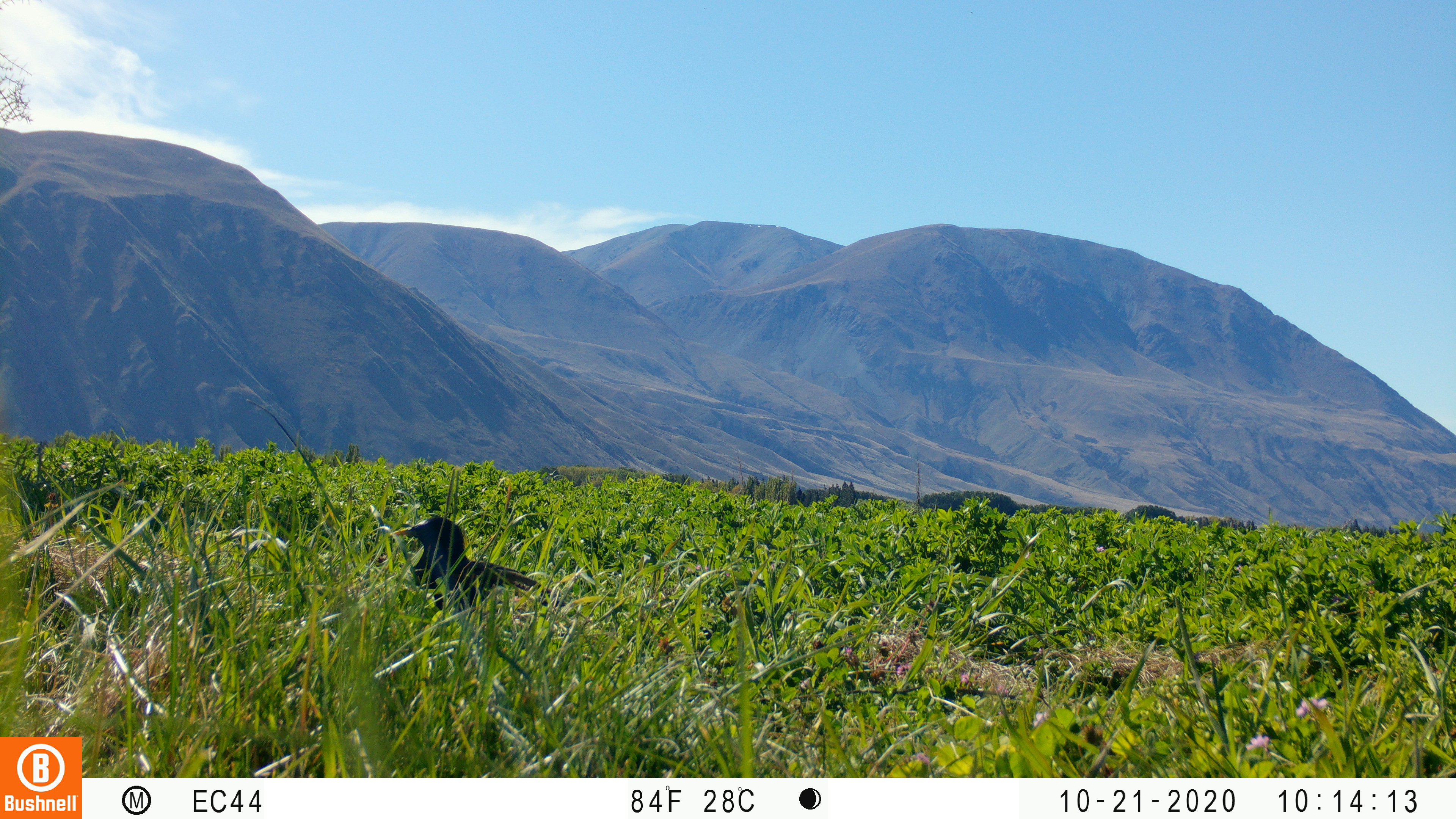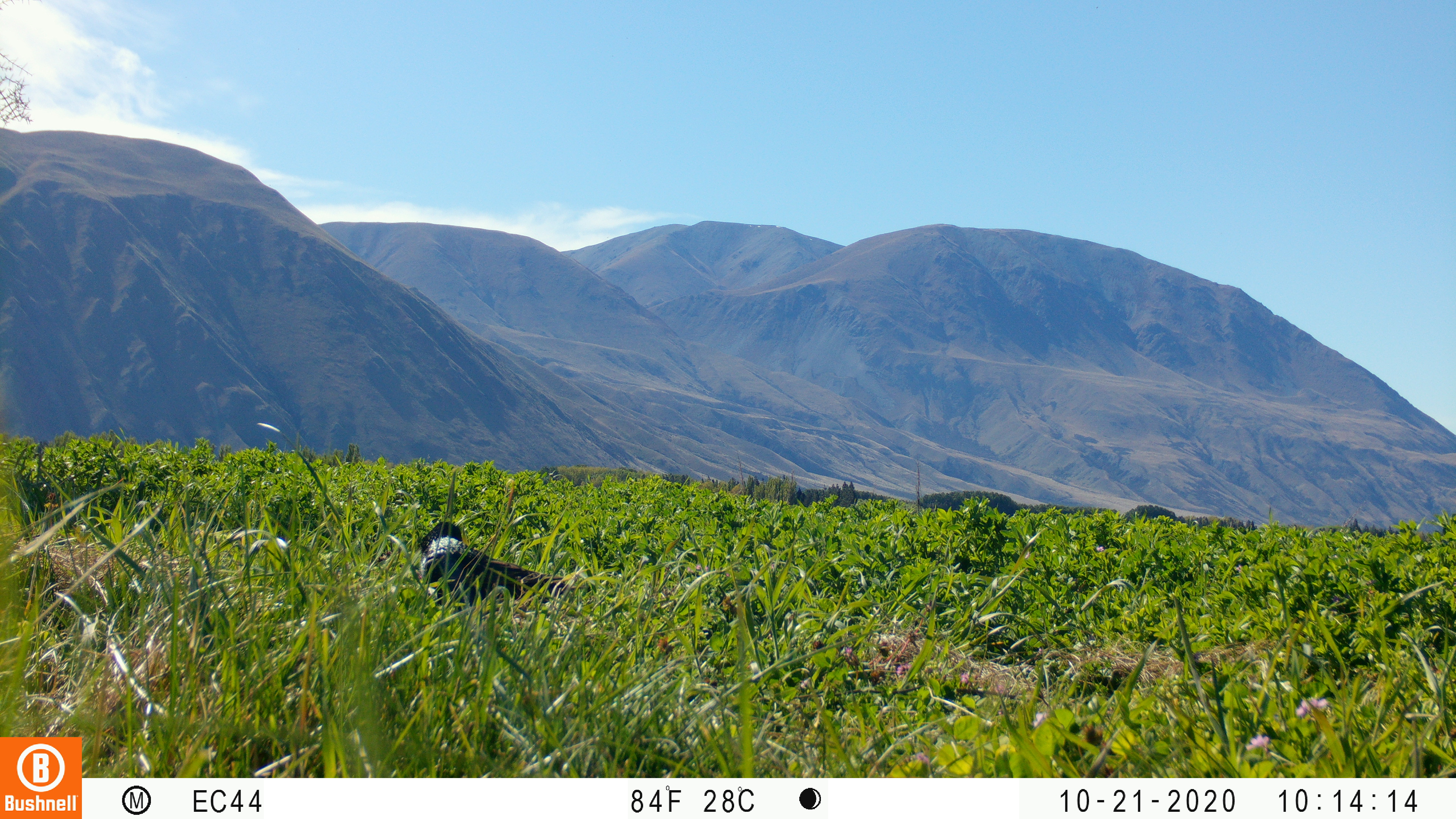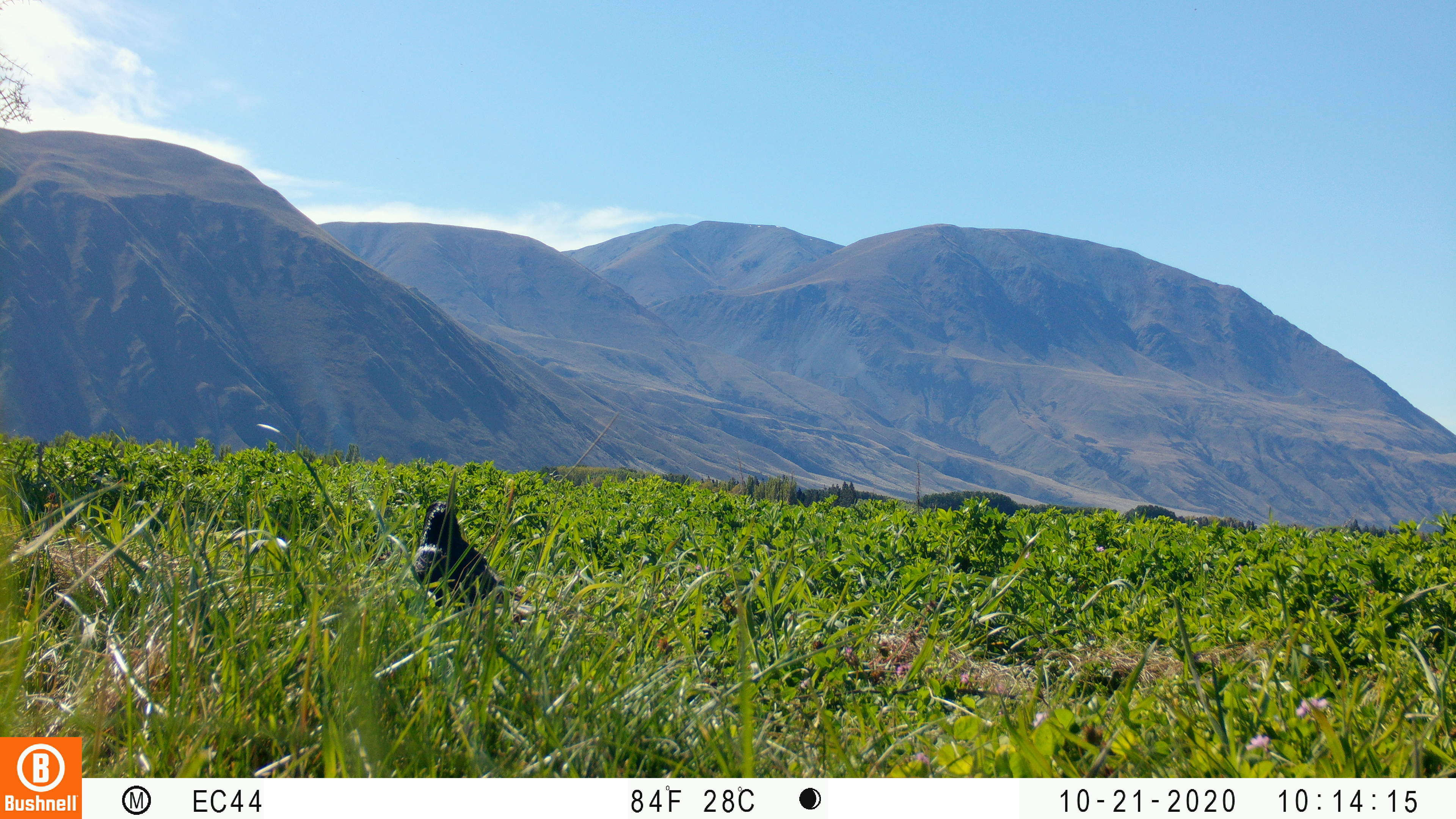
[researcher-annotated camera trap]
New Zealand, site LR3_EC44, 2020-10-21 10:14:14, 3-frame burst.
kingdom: Animalia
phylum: Chordata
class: Aves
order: Passeriformes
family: Sturnidae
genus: Sturnus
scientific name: Sturnus vulgaris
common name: european starling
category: starling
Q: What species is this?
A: Starling (european starling) (Sturnus vulgaris).